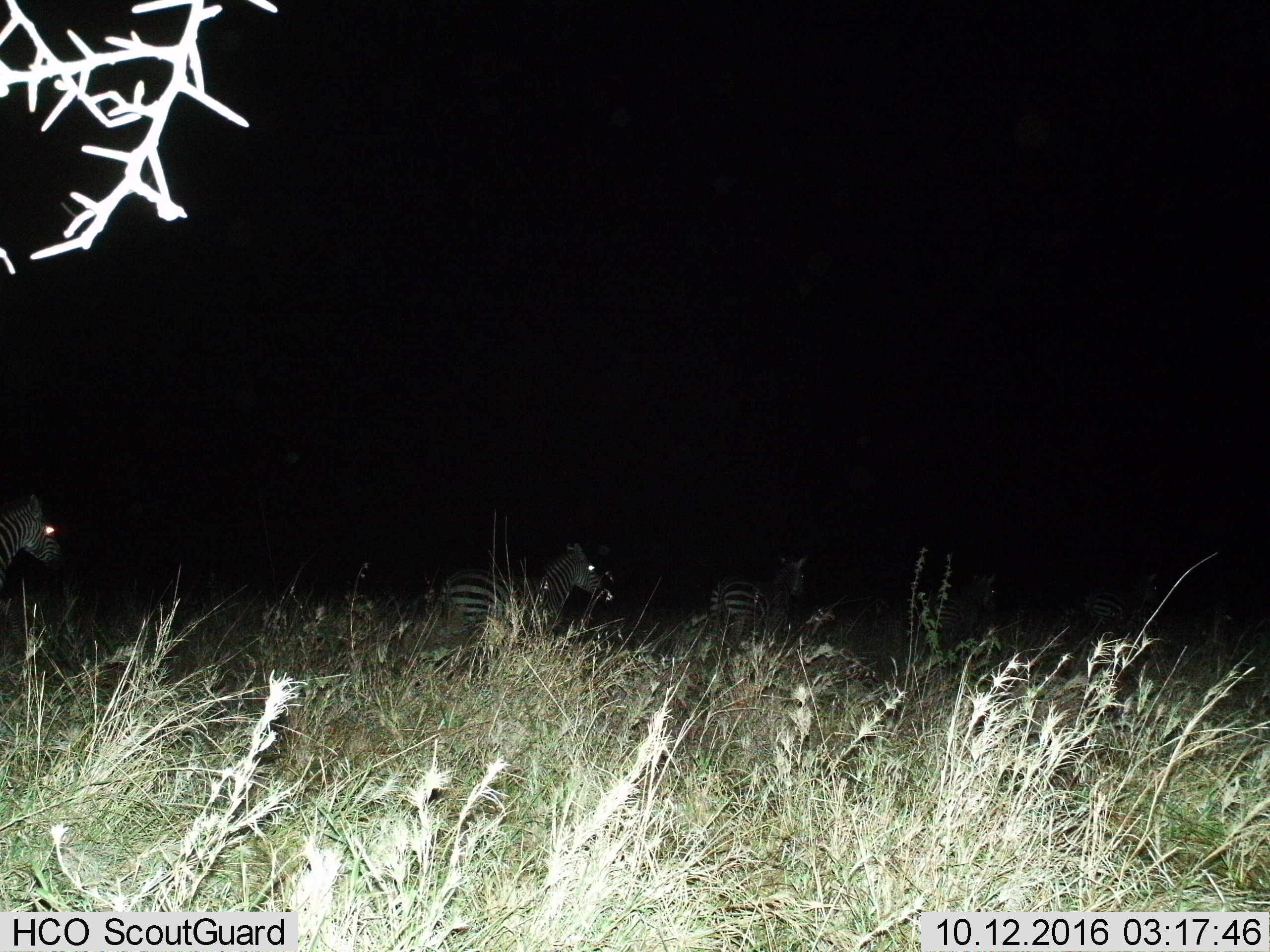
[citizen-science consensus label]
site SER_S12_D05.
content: unidentified animal